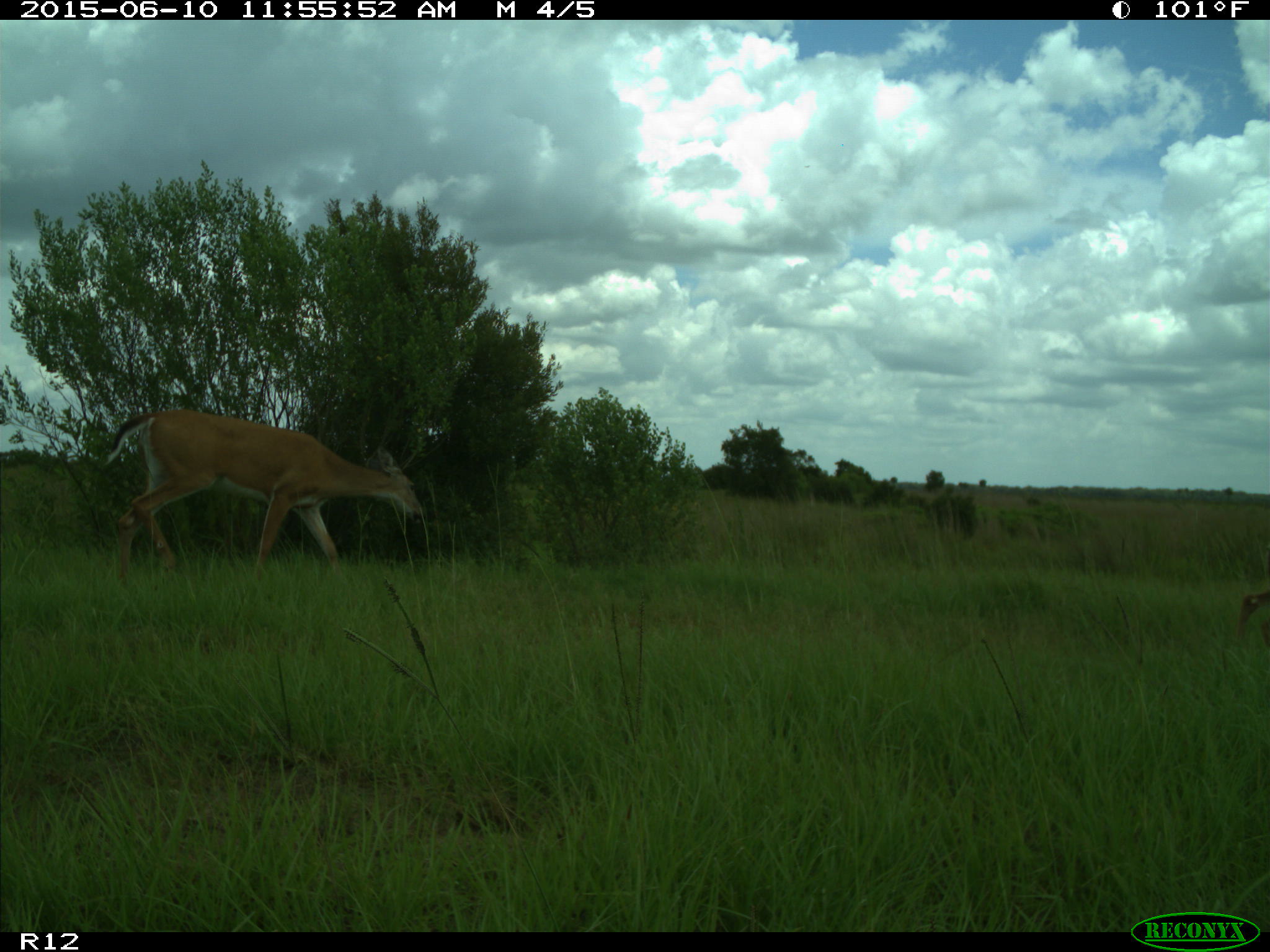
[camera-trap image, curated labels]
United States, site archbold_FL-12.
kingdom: Animalia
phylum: Chordata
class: Mammalia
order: Artiodactyla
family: Cervidae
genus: Odocoileus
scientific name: Odocoileus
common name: deer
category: unidentified deer